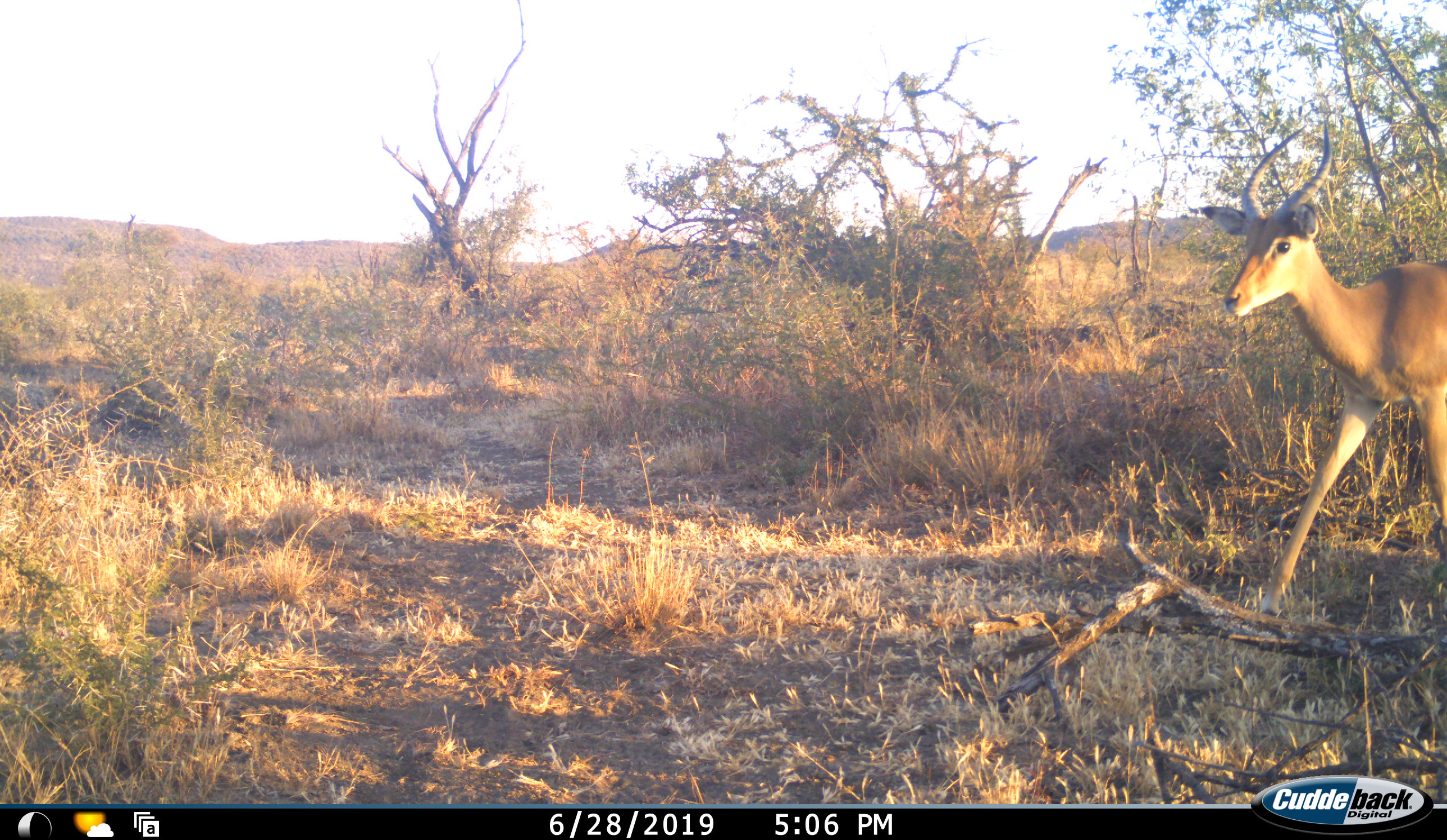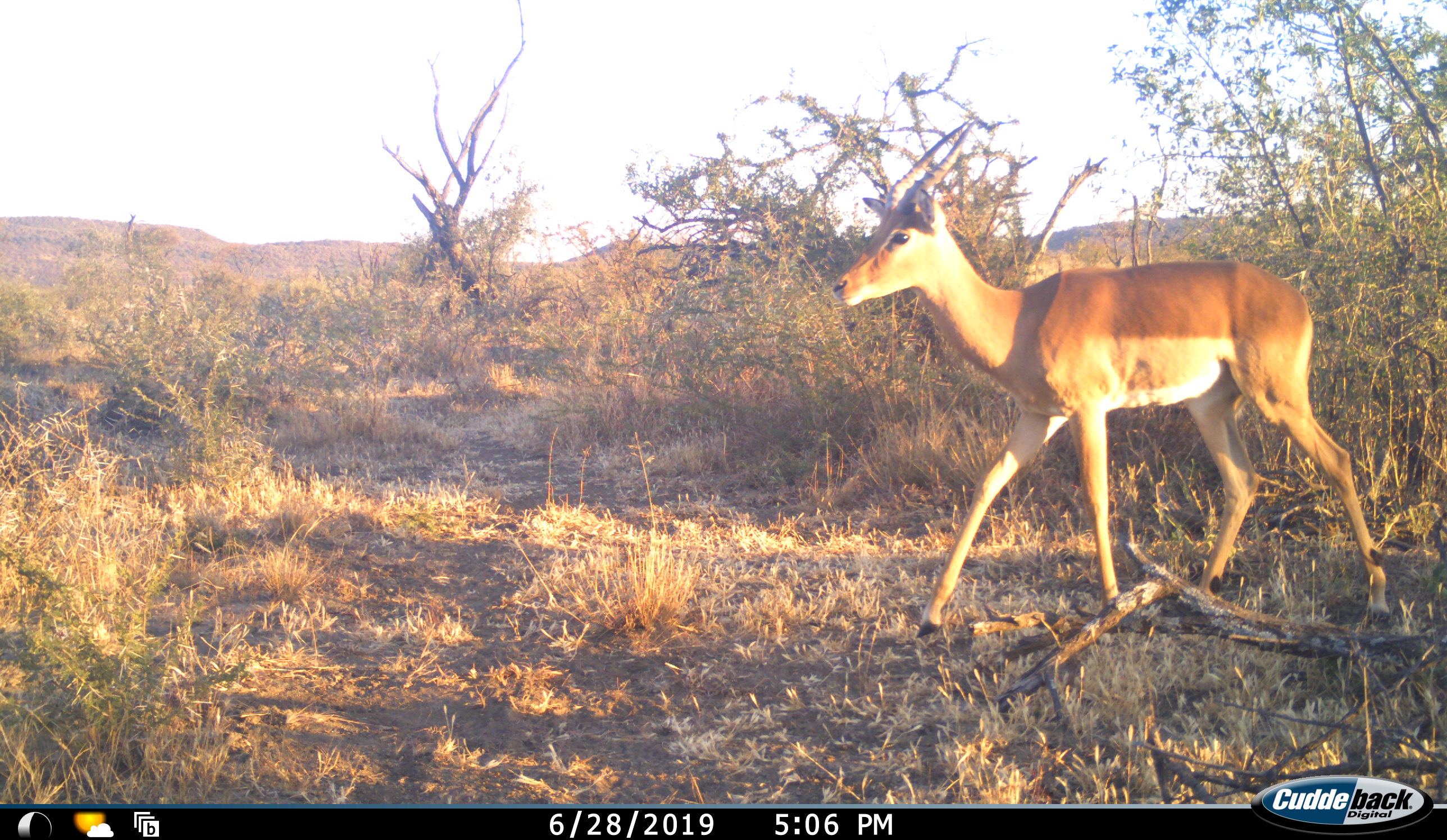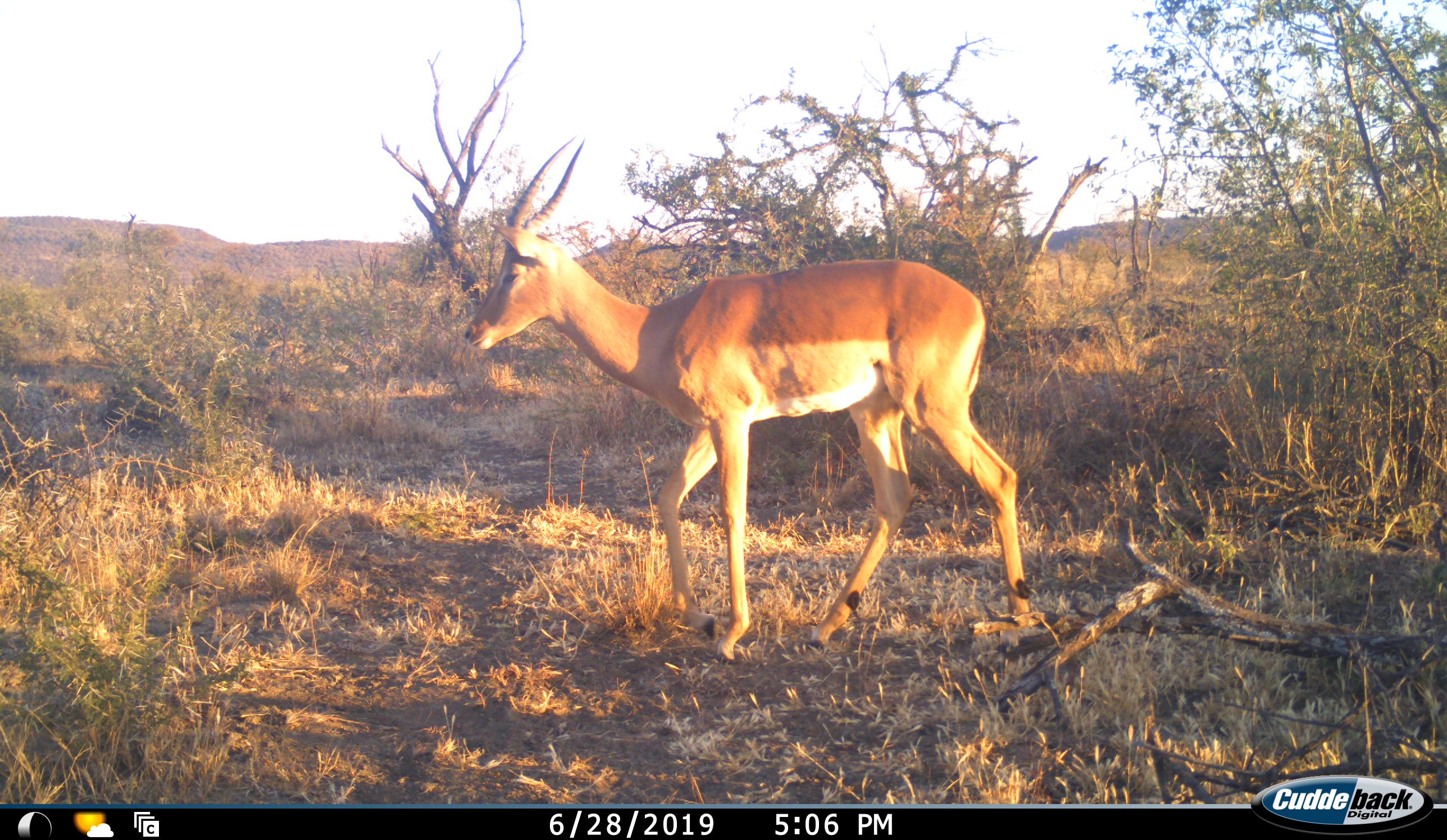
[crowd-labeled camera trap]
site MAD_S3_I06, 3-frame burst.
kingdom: Animalia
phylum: Chordata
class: Mammalia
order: Artiodactyla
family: Bovidae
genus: Aepyceros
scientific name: Aepyceros melampus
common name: impala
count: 1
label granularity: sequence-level